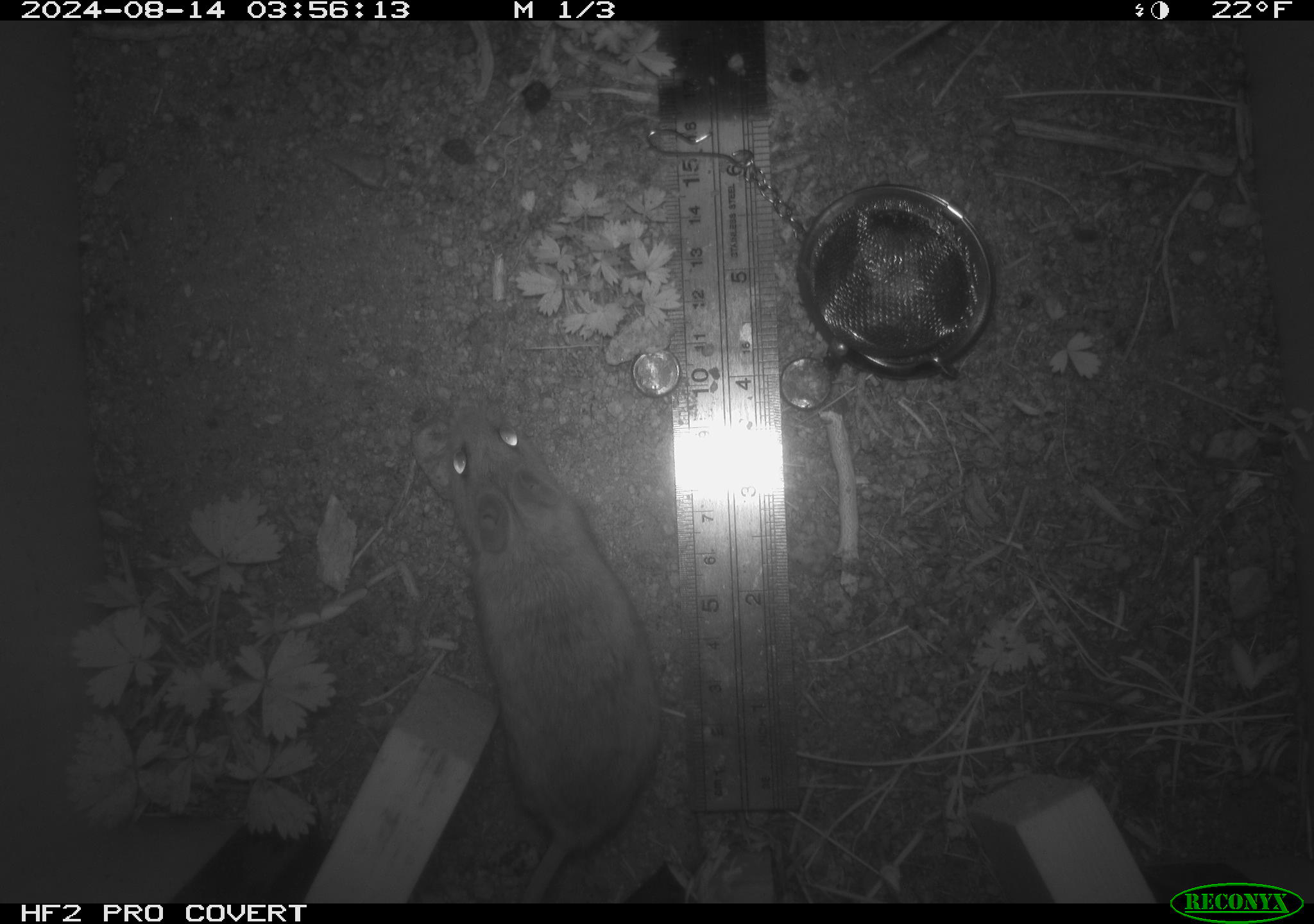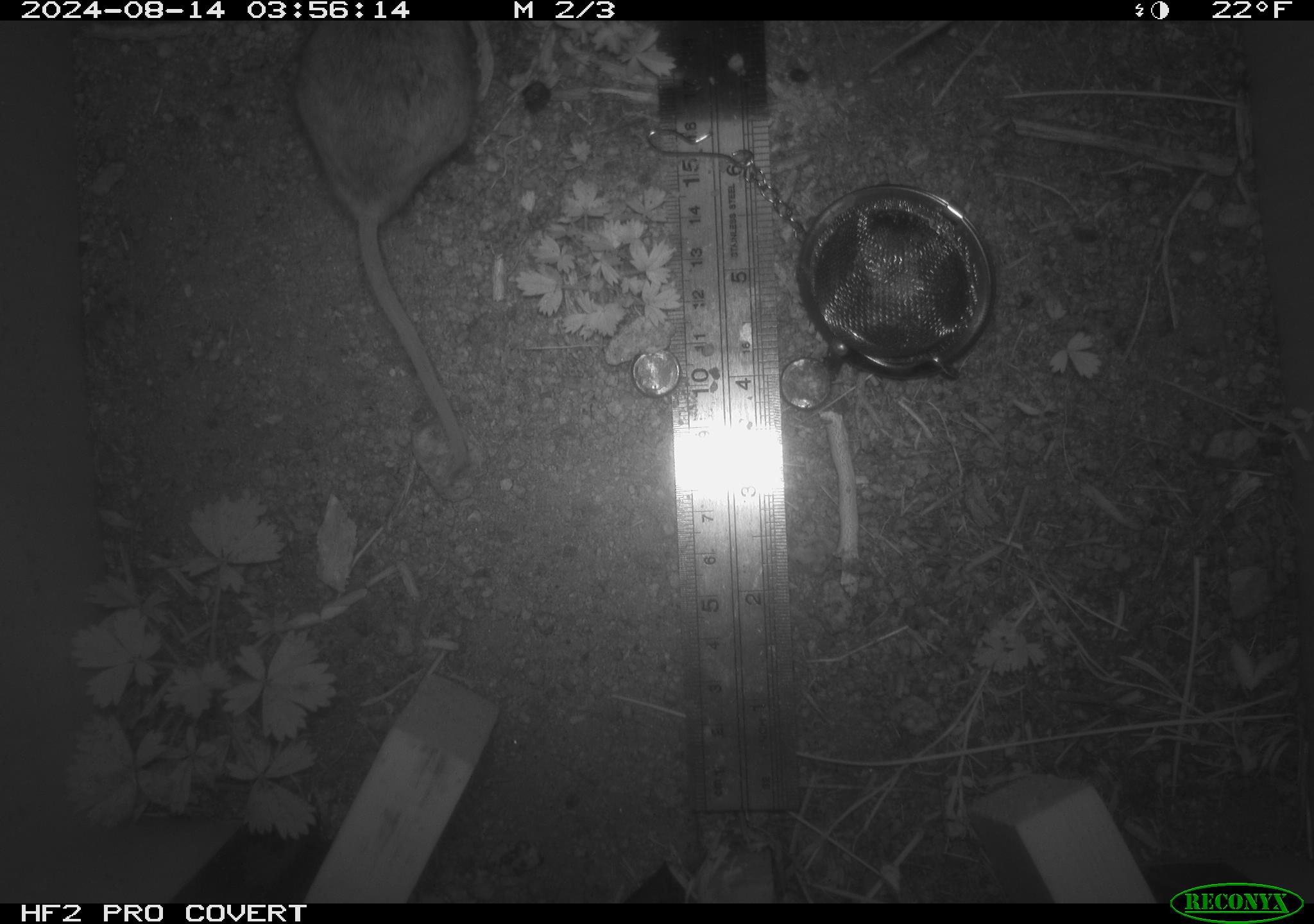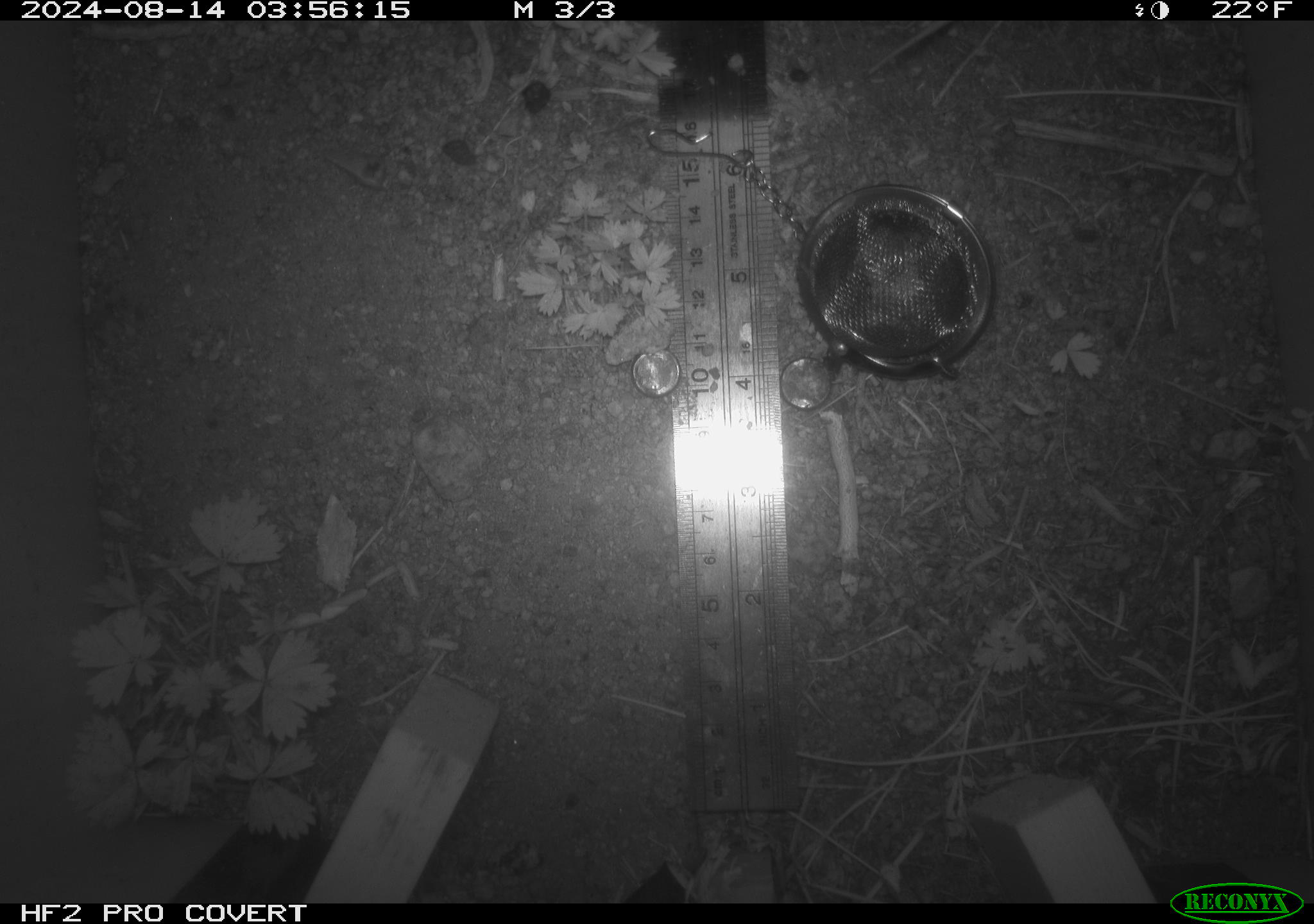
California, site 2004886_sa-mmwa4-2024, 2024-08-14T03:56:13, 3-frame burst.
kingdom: Animalia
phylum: Chordata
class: Mammalia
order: Rodentia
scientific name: Rodentia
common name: mouse species